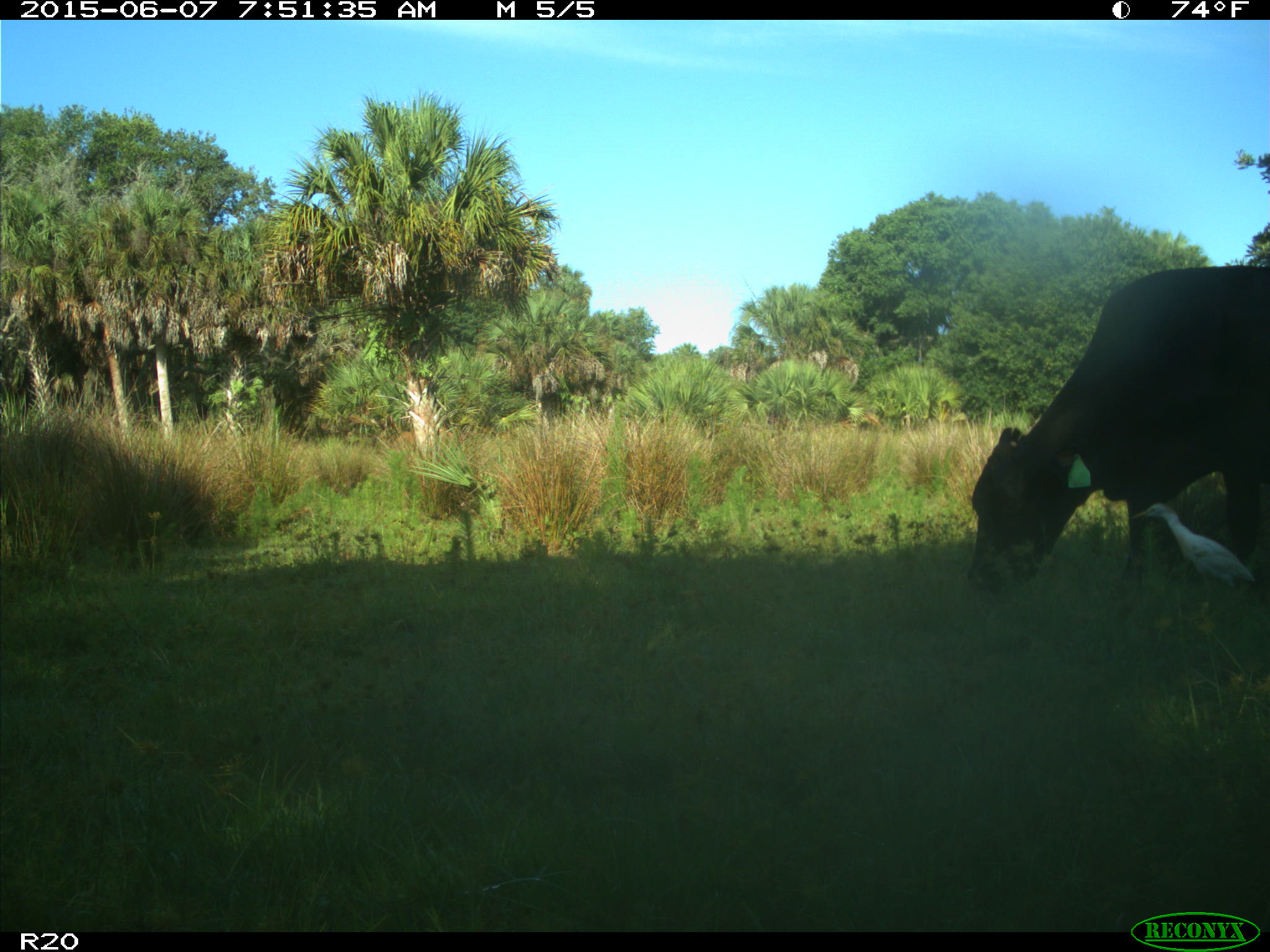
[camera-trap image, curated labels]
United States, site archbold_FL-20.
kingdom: Animalia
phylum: Chordata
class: Mammalia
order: Artiodactyla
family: Bovidae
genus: Bos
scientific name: Bos taurus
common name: domestic cow